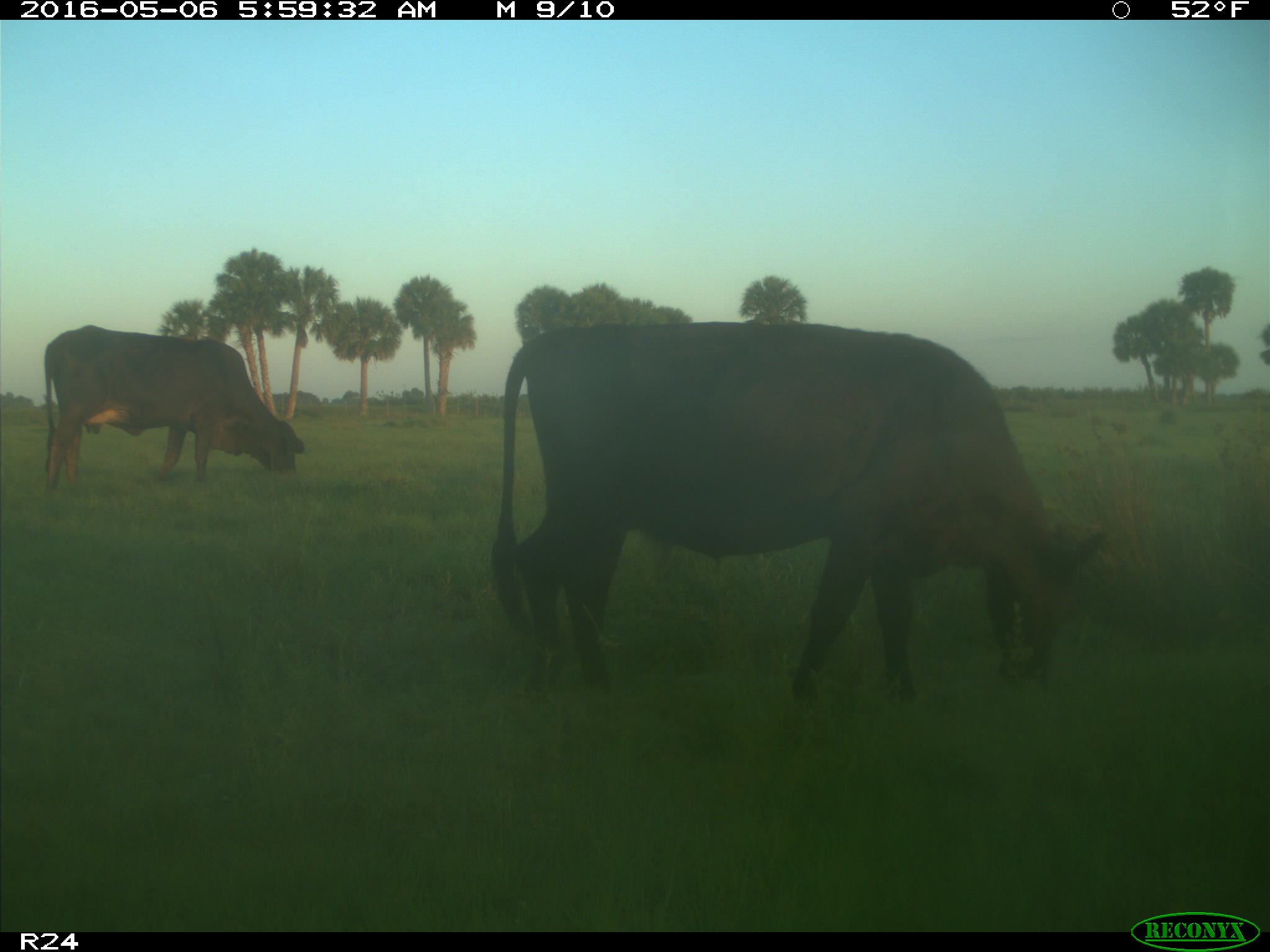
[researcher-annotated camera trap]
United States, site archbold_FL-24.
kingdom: Animalia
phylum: Chordata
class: Mammalia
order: Artiodactyla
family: Bovidae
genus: Bos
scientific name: Bos taurus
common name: domestic cow